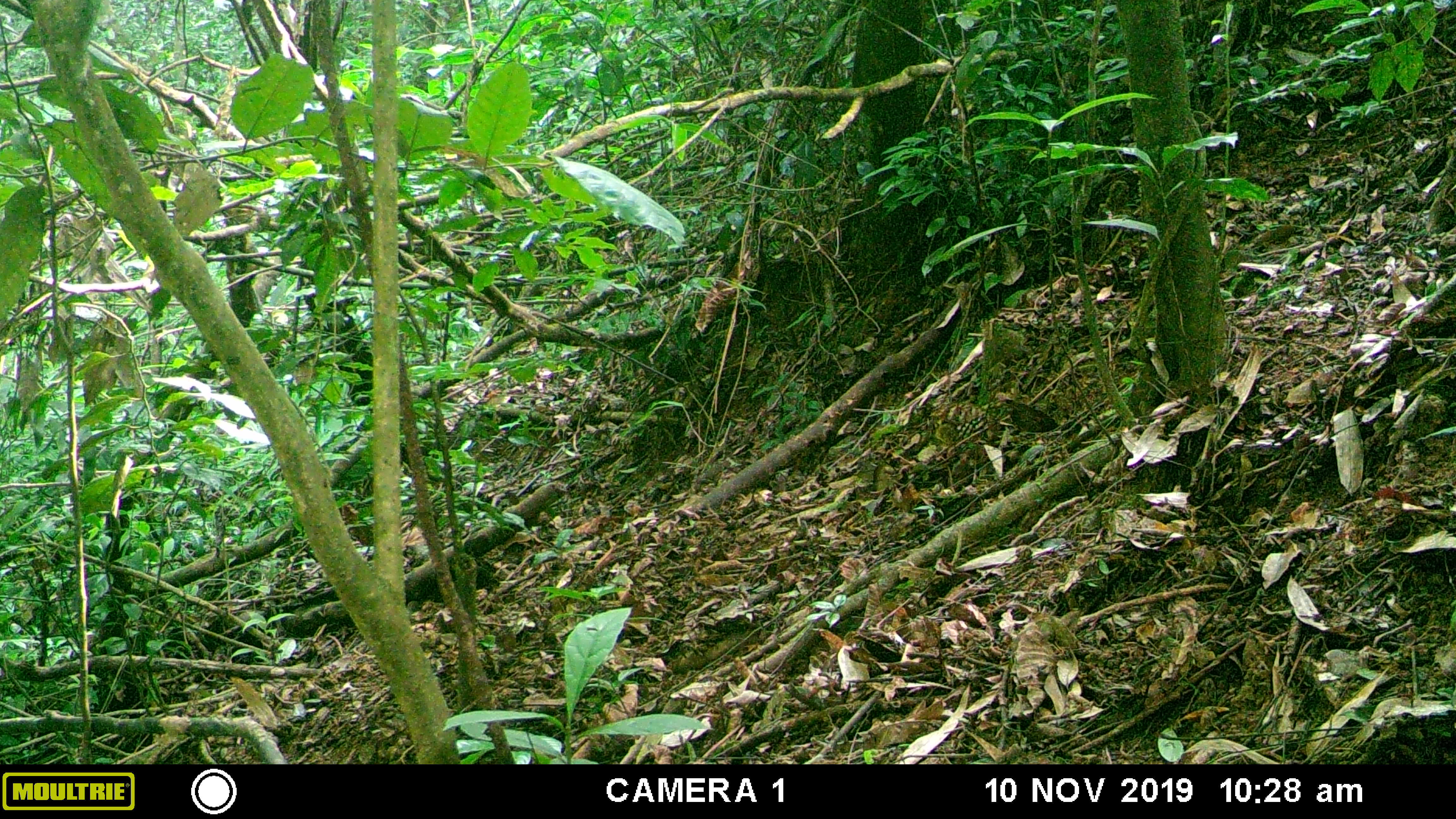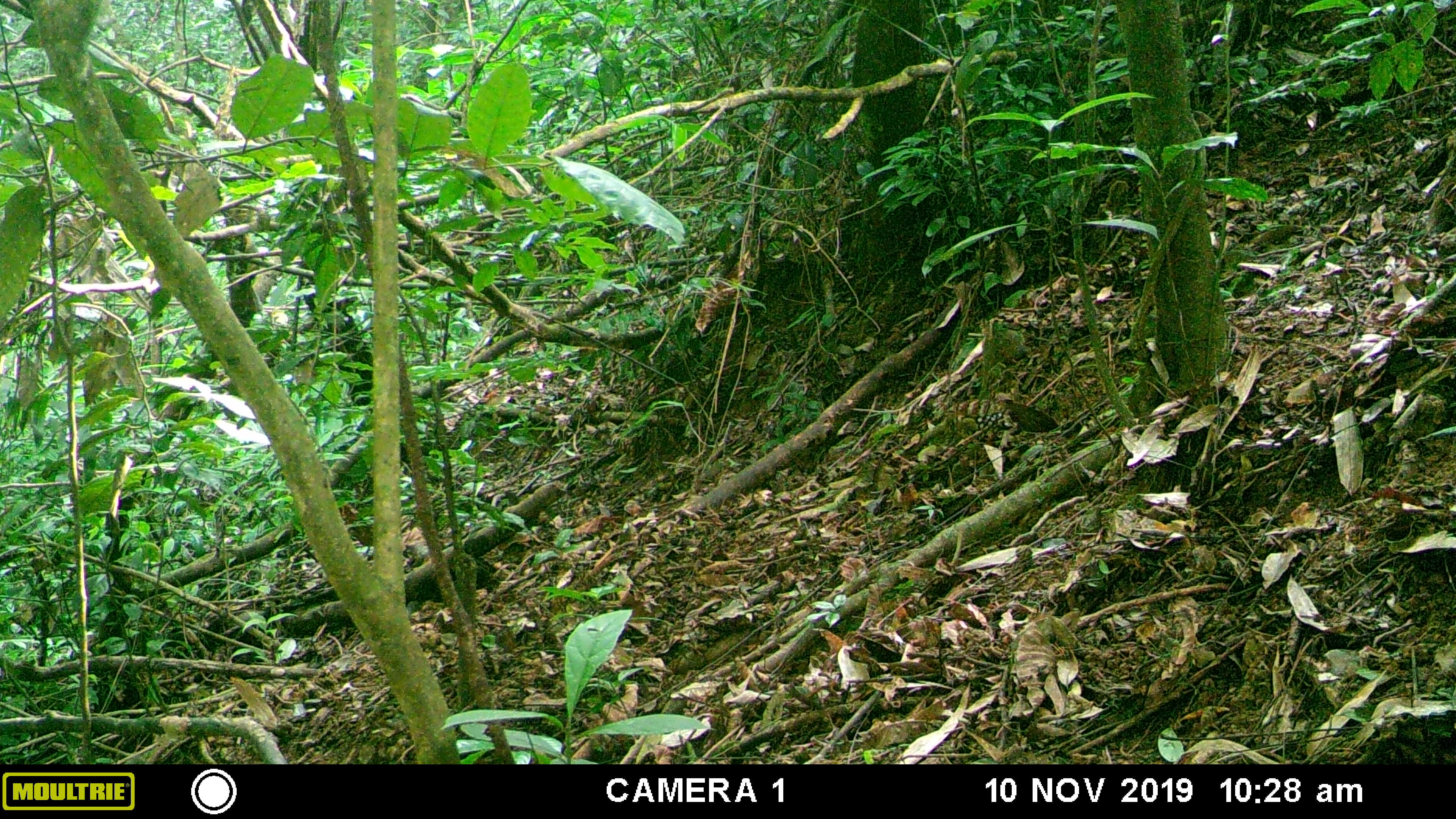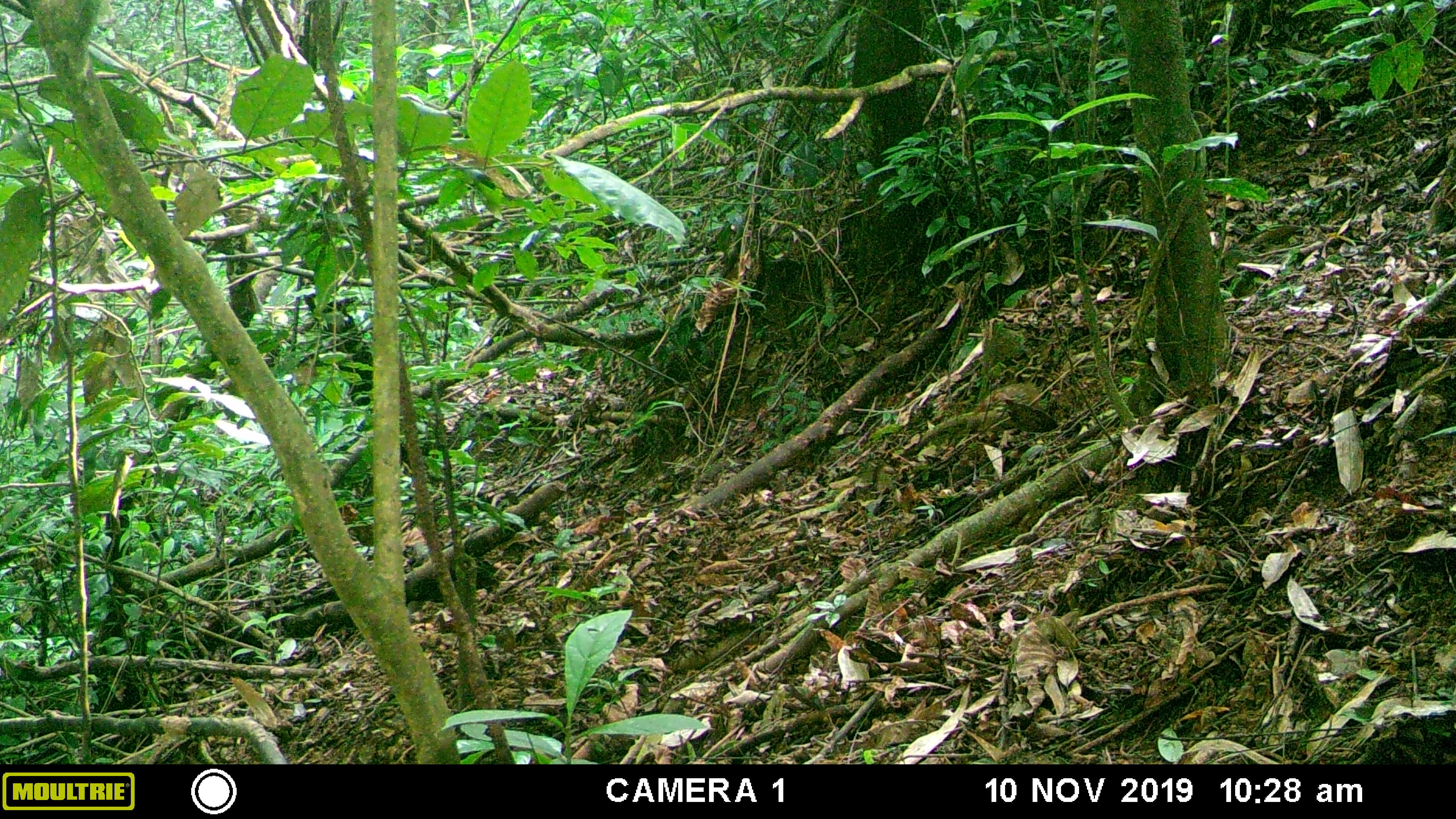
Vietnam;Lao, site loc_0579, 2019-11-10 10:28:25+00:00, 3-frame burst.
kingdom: Animalia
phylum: Chordata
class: Aves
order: Galliformes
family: Phasianidae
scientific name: Phasianidae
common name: partridge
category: unidentified partridge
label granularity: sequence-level